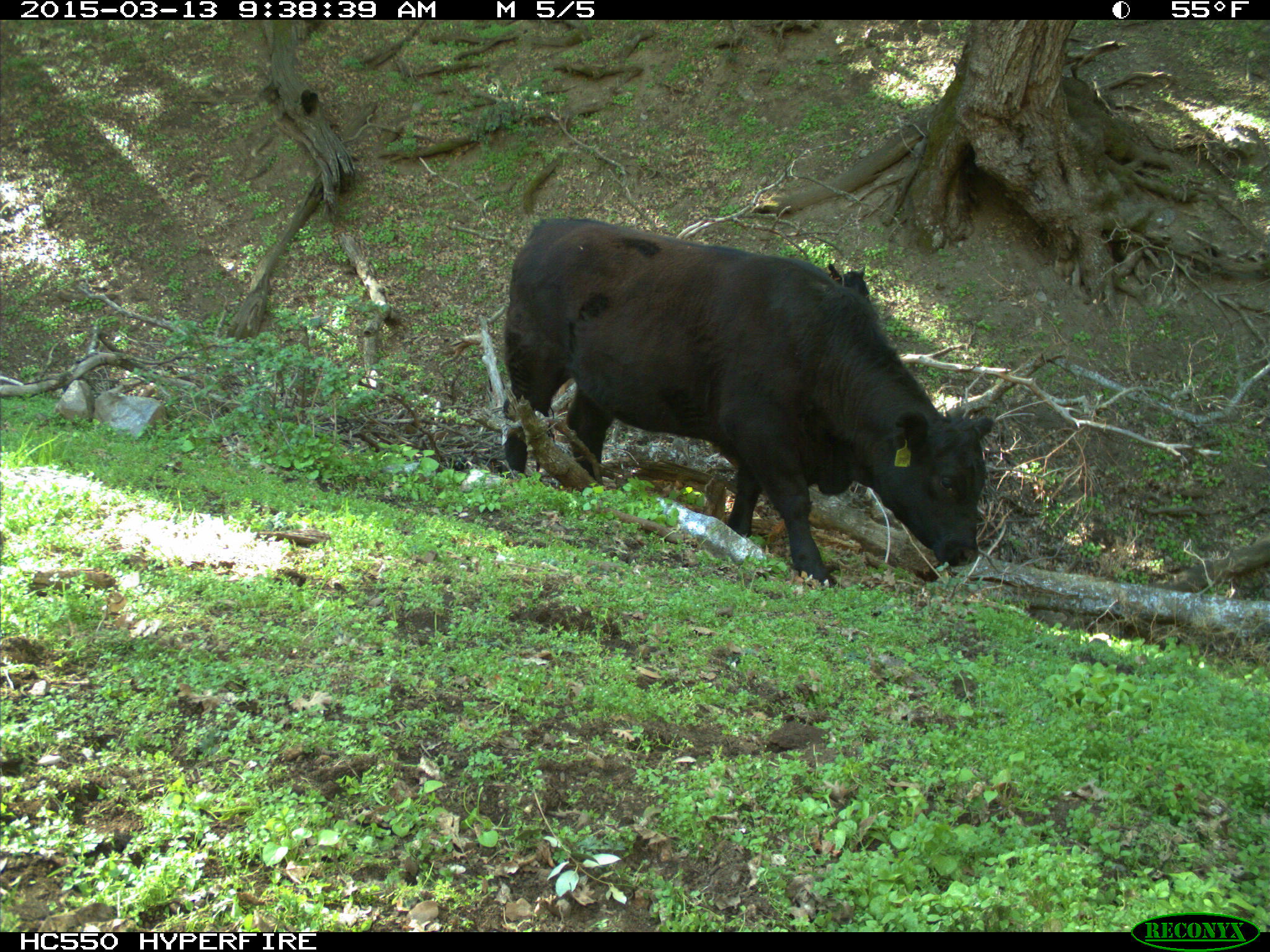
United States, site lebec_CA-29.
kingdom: Animalia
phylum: Chordata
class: Mammalia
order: Artiodactyla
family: Bovidae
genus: Bos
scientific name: Bos taurus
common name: domestic cow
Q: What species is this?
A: Bos taurus (domestic cow).